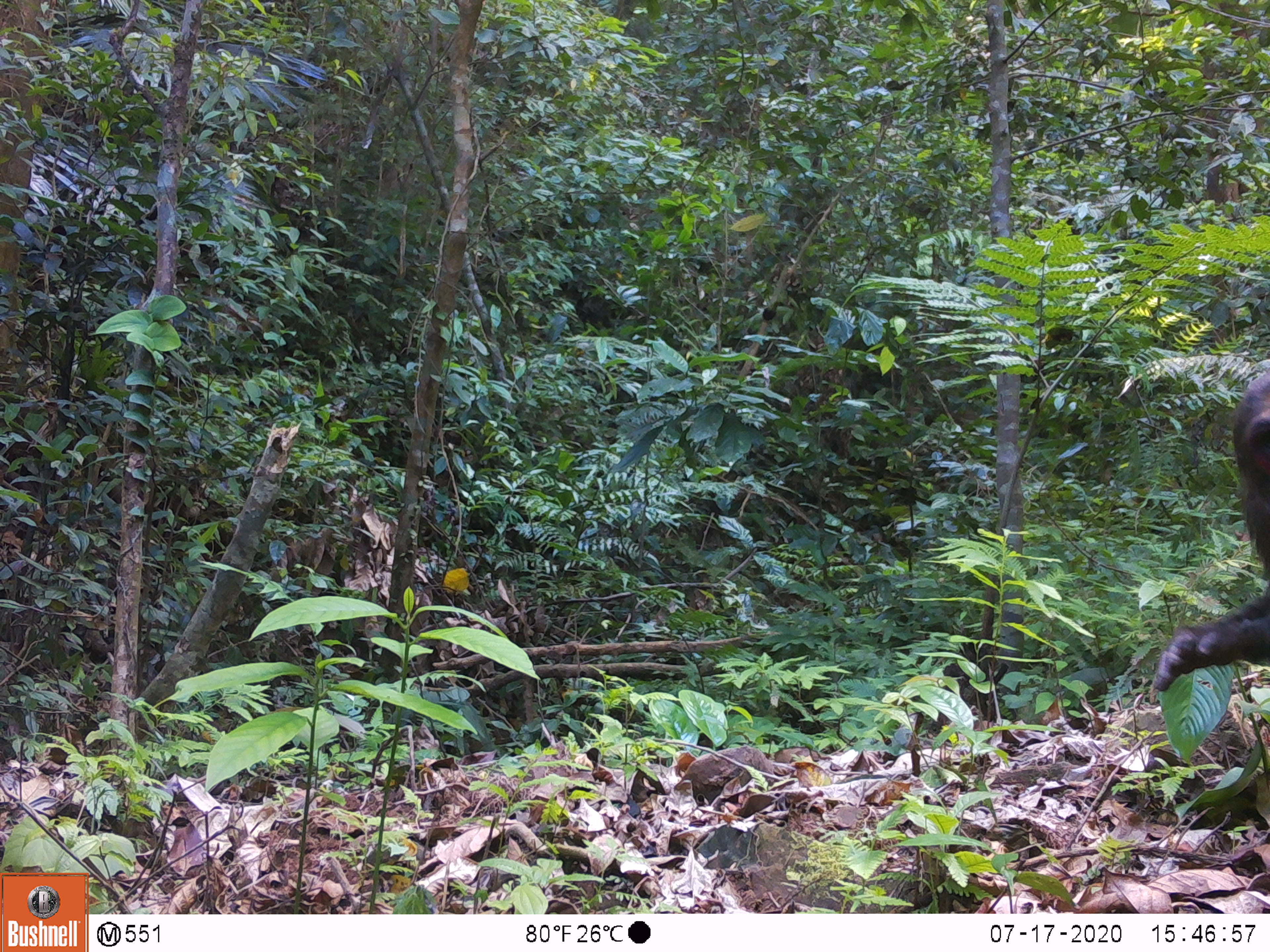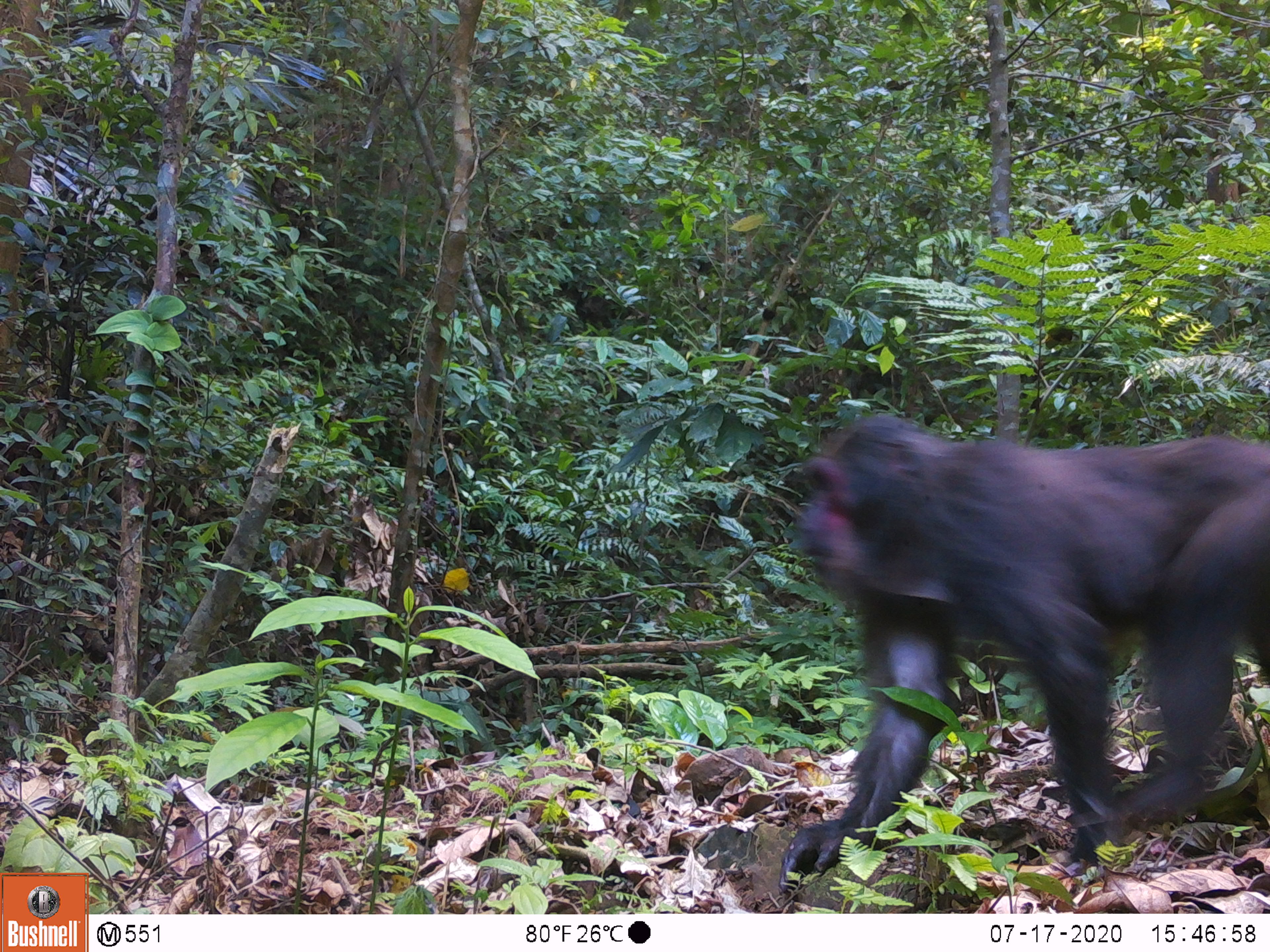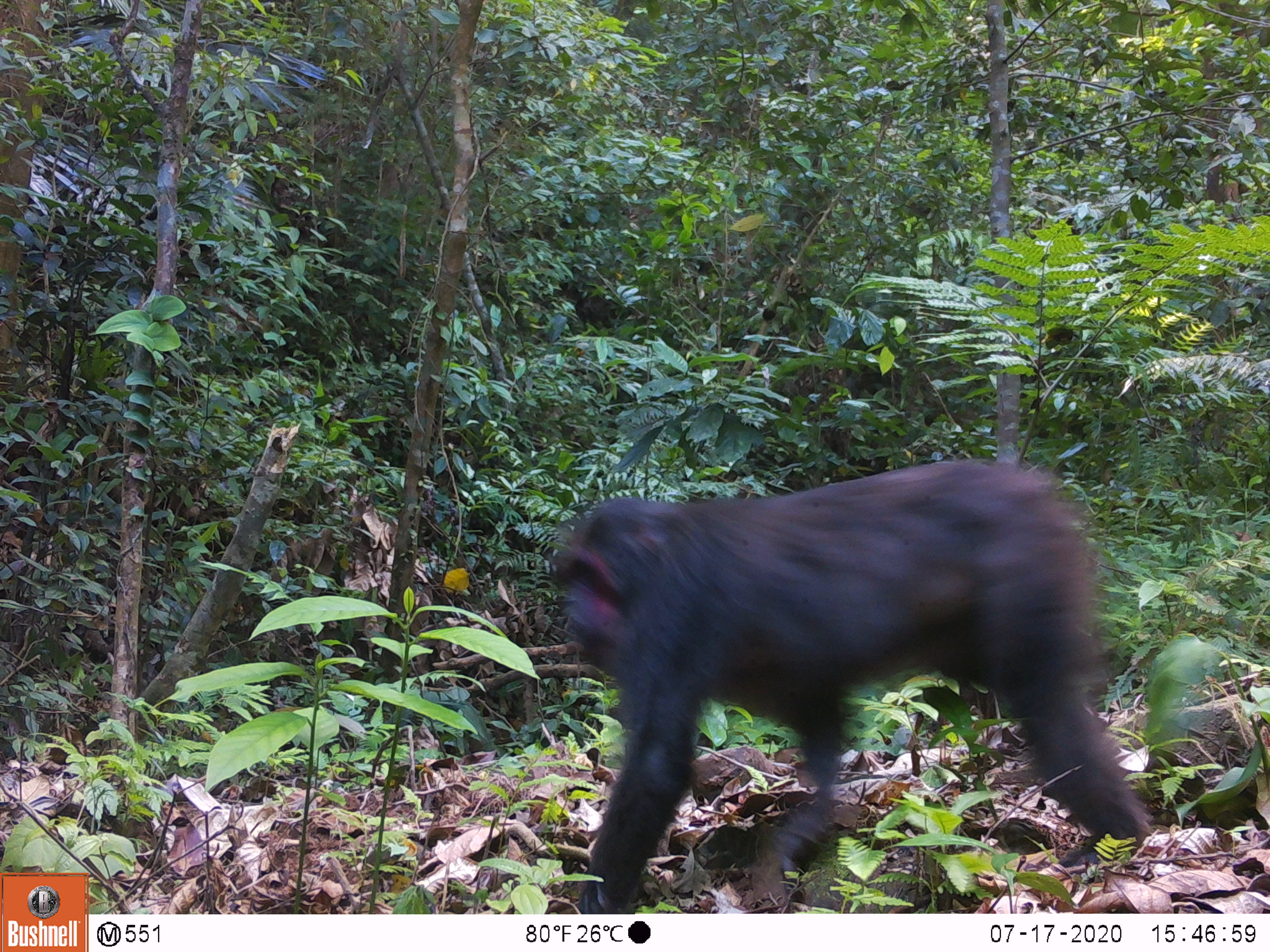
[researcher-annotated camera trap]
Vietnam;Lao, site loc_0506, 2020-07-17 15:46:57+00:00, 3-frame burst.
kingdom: Animalia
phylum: Chordata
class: Mammalia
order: Primates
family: Cercopithecidae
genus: Macaca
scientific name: Macaca arctoides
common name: stump-tailed macaque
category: stump tailed macaque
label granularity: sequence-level